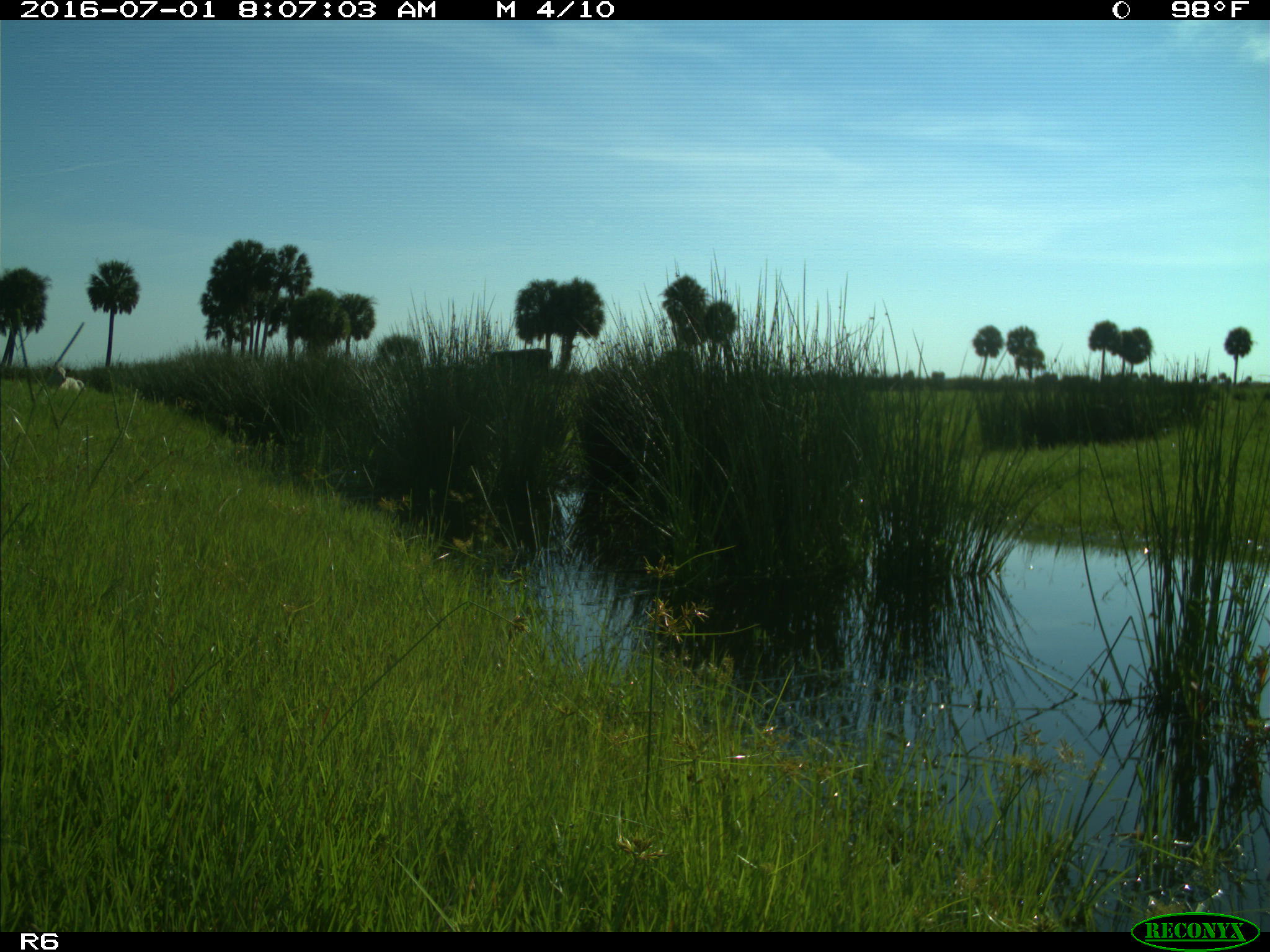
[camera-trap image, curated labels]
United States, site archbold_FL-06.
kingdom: Animalia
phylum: Chordata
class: Mammalia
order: Artiodactyla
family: Bovidae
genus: Bos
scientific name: Bos taurus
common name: domestic cow